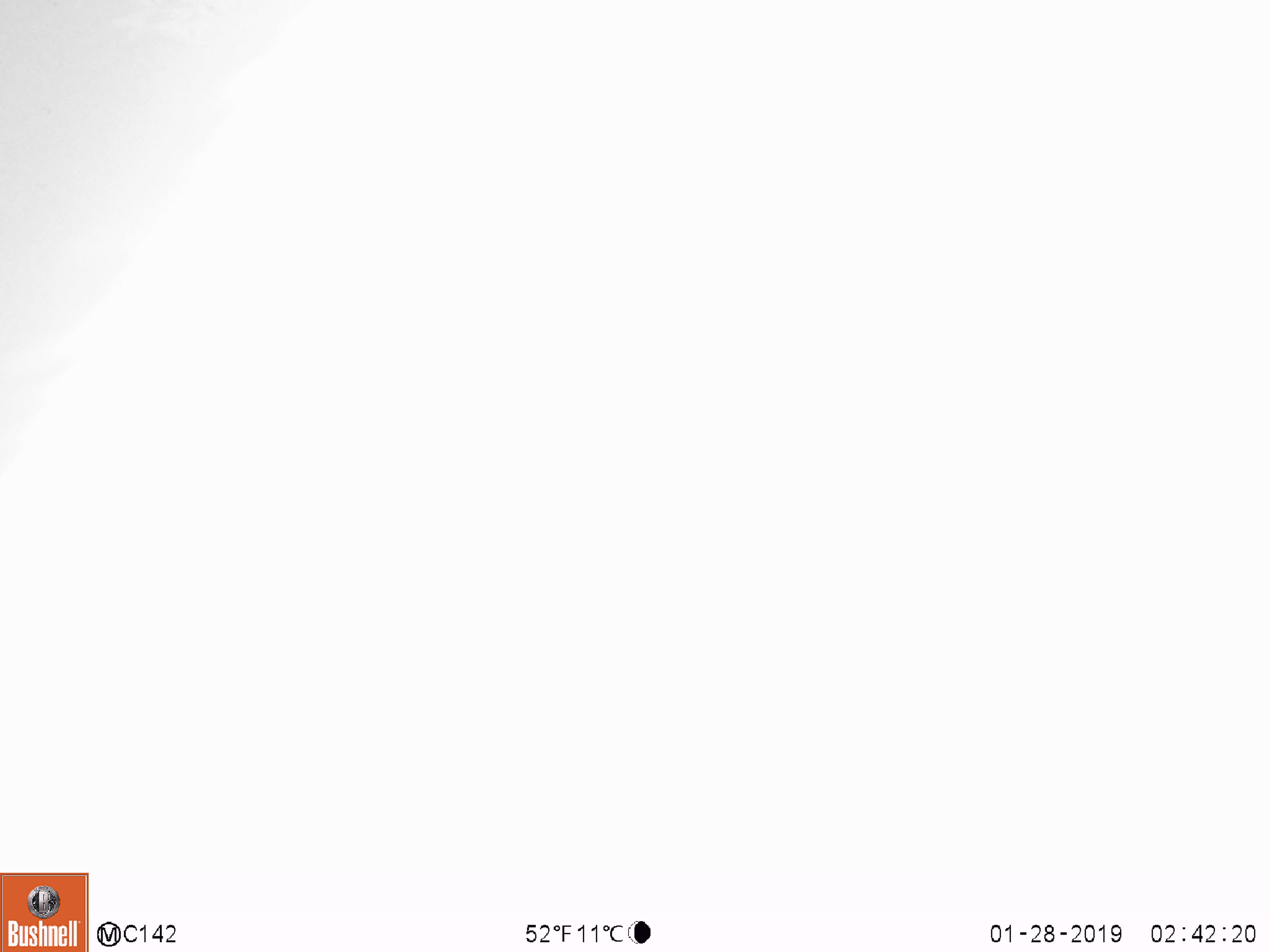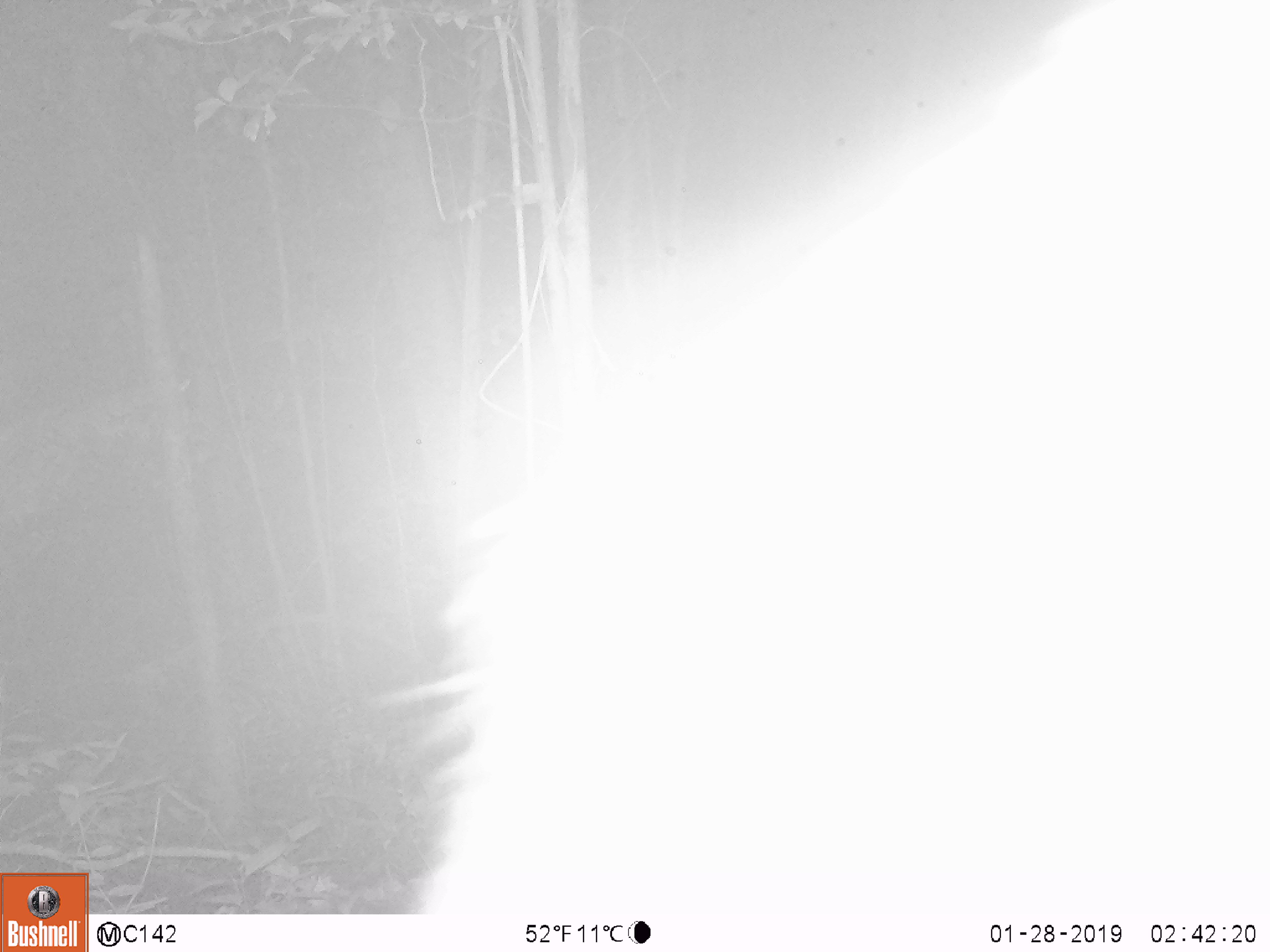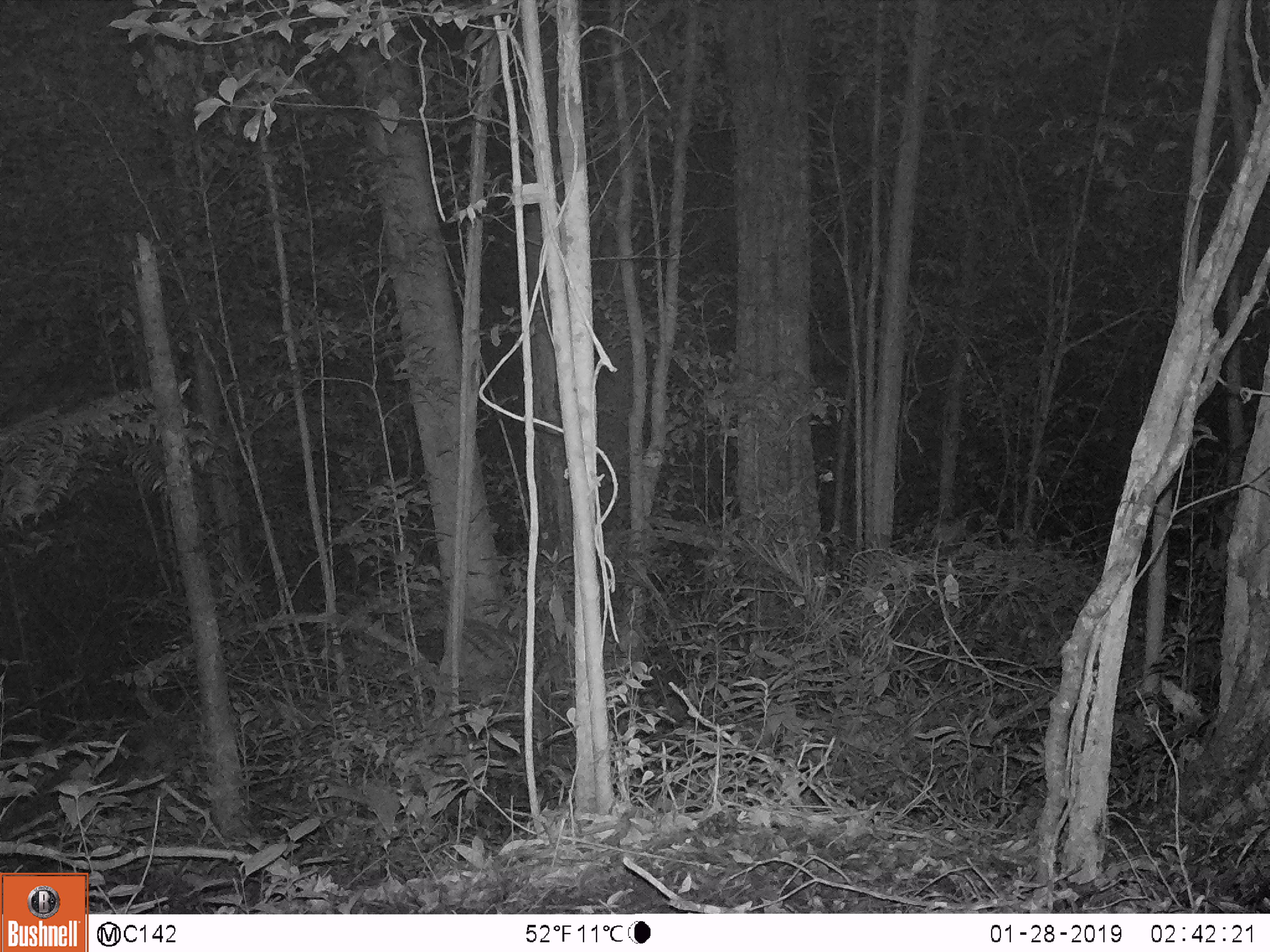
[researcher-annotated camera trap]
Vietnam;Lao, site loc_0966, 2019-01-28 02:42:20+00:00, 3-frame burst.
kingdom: Animalia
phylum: Chordata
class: Mammalia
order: Artiodactyla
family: Suidae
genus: Sus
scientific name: Sus scrofa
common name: eurasian wild pig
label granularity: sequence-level